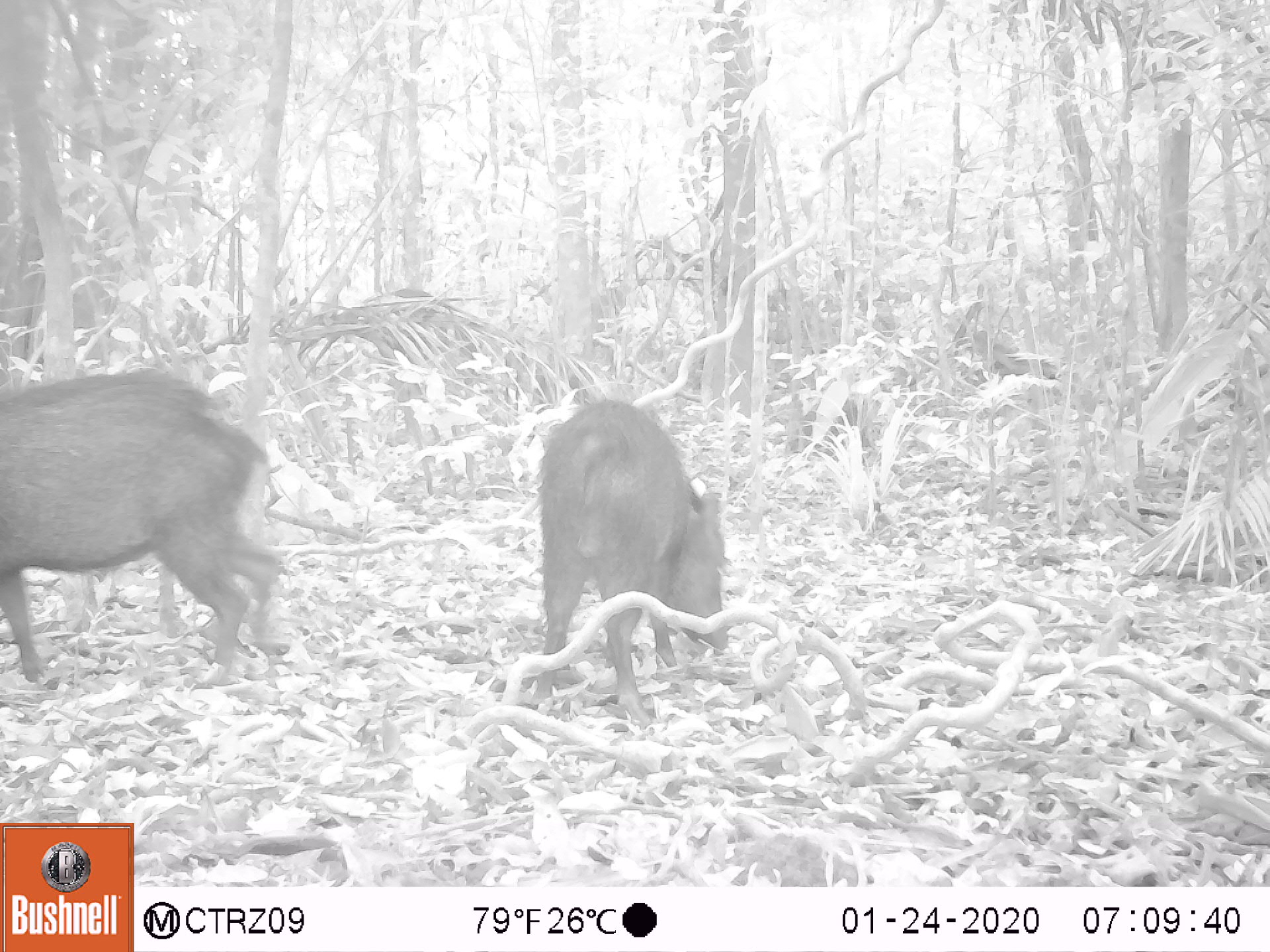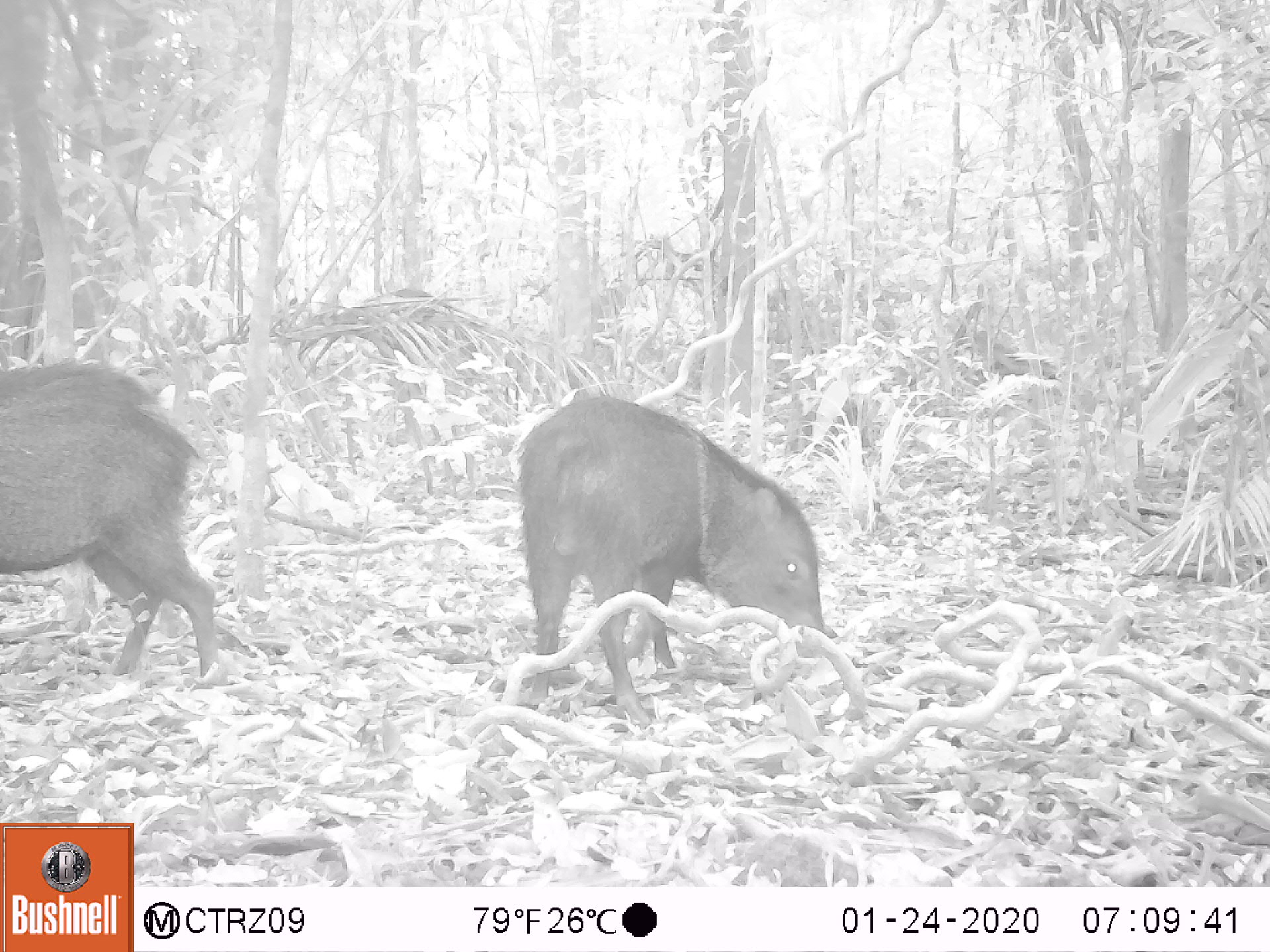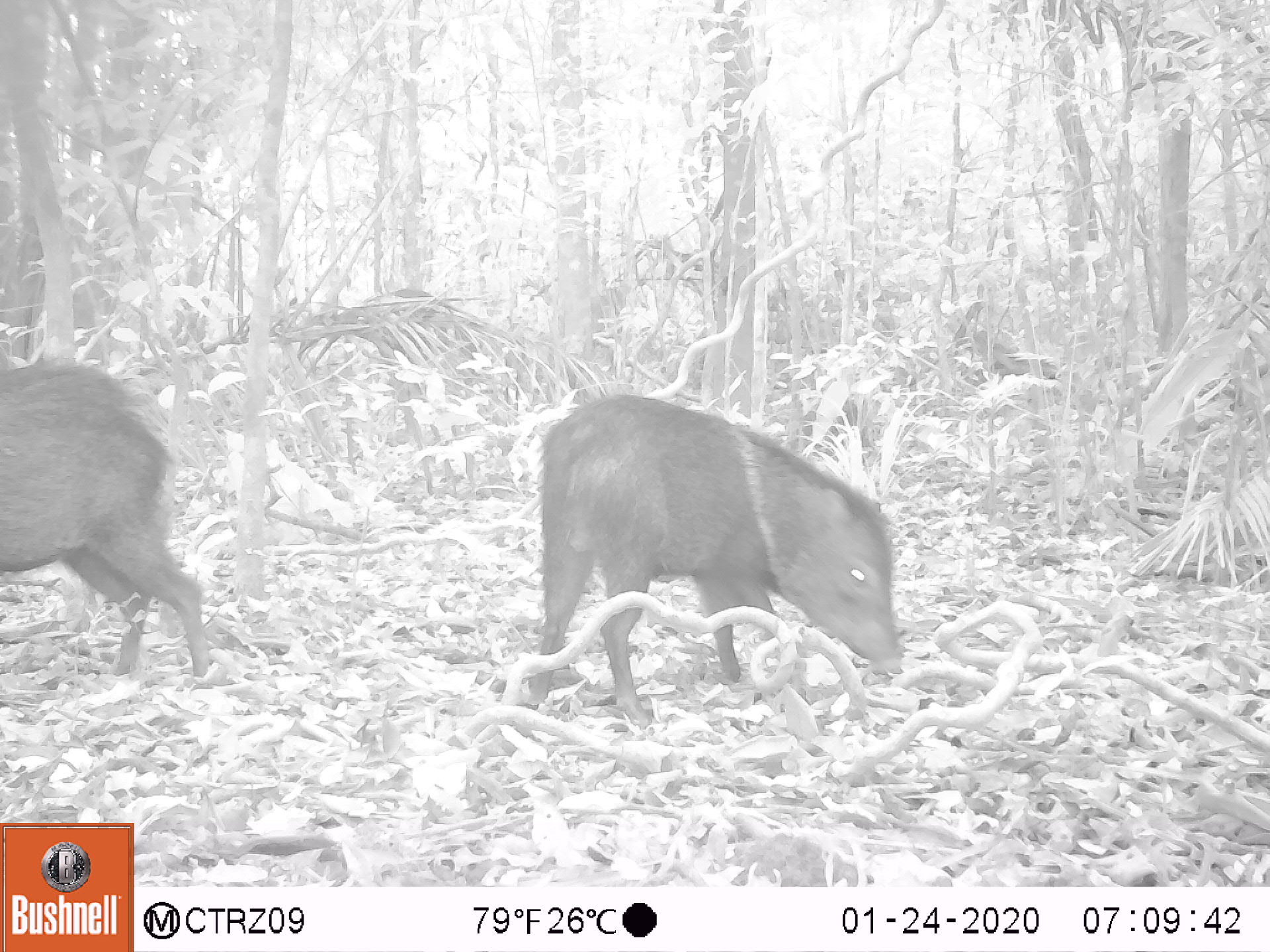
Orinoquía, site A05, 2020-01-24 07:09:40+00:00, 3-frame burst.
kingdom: Animalia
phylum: Chordata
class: Mammalia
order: Artiodactyla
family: Tayassuidae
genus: Pecari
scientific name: Pecari tajacu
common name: collared peccary